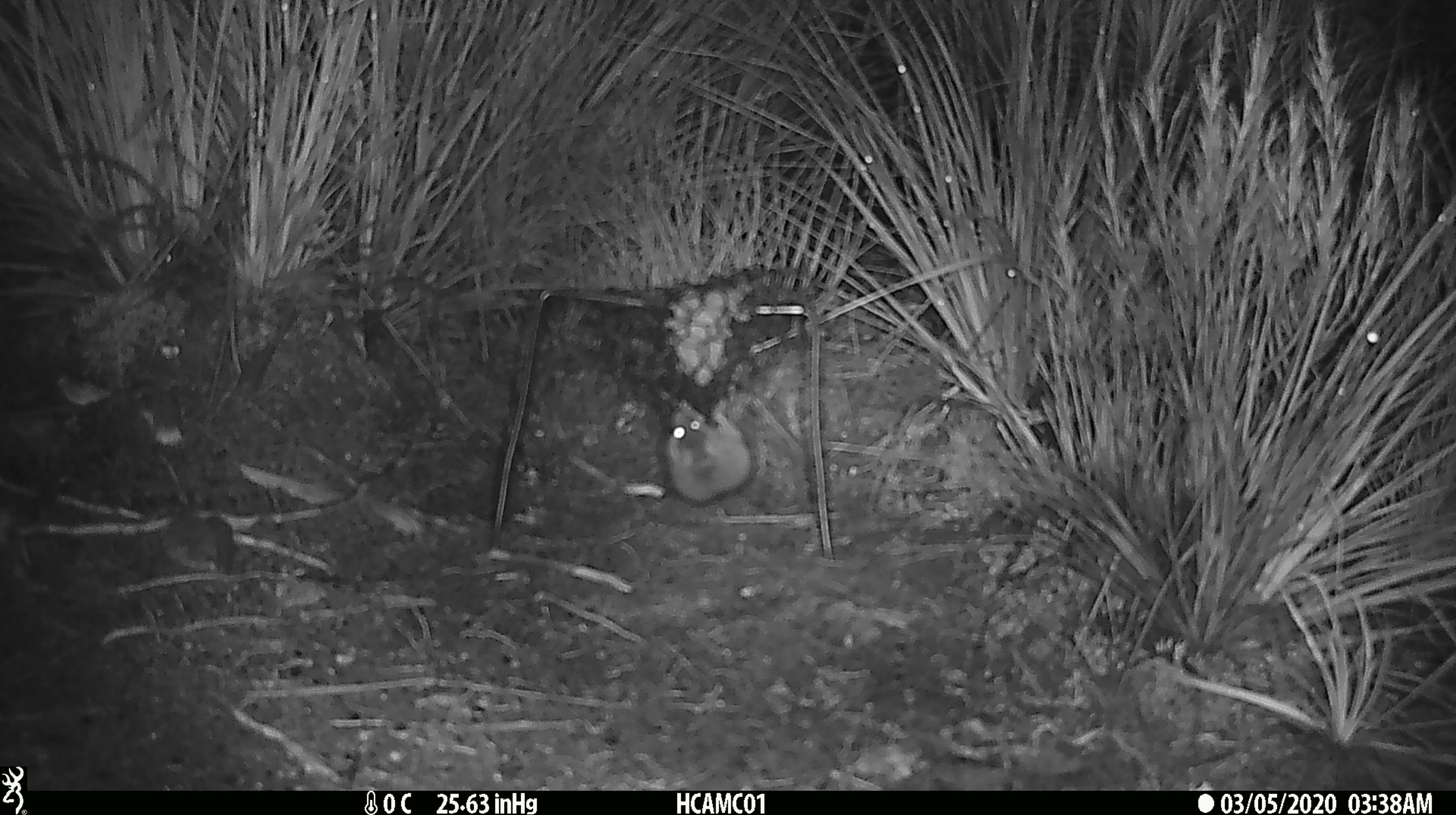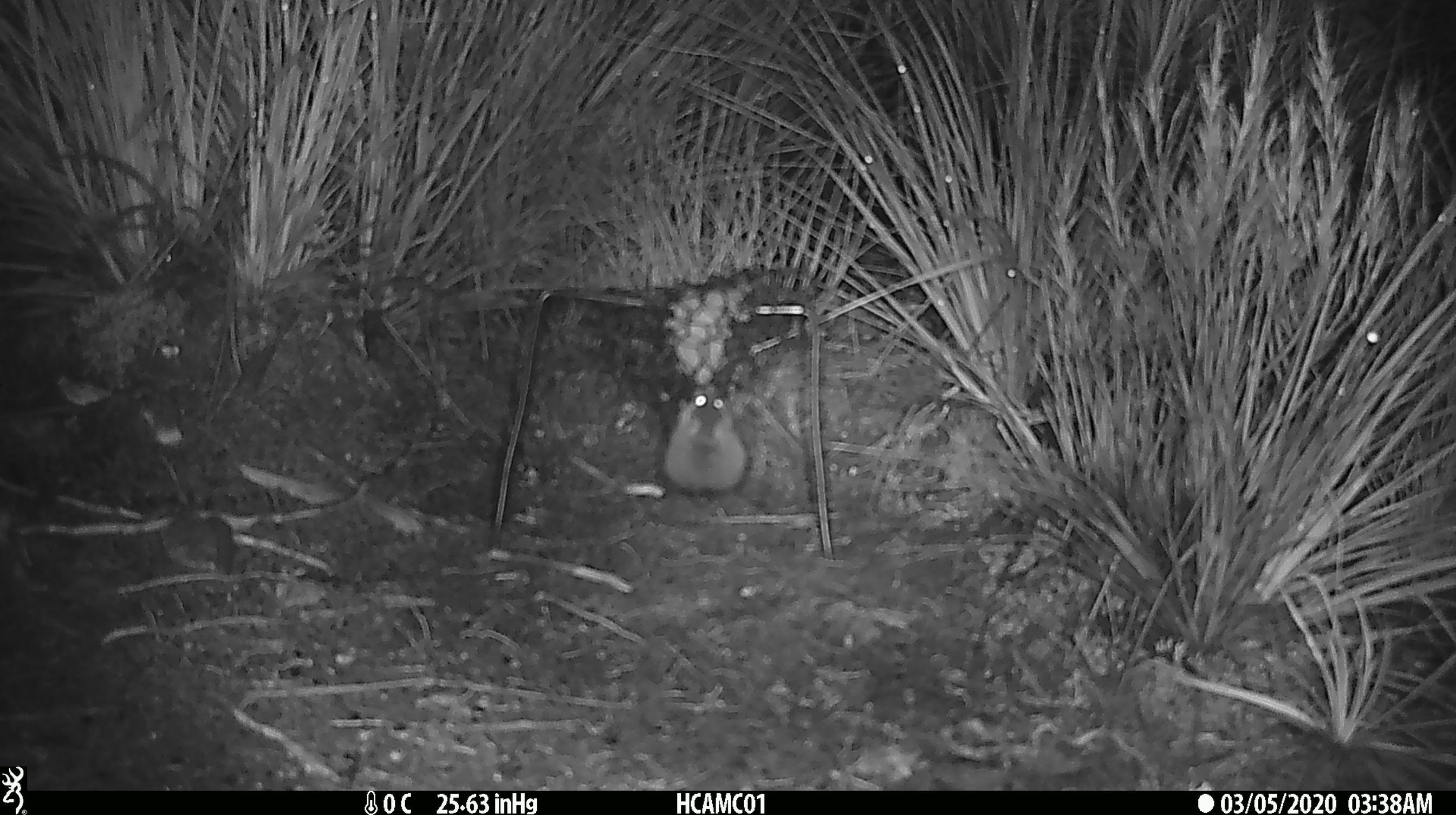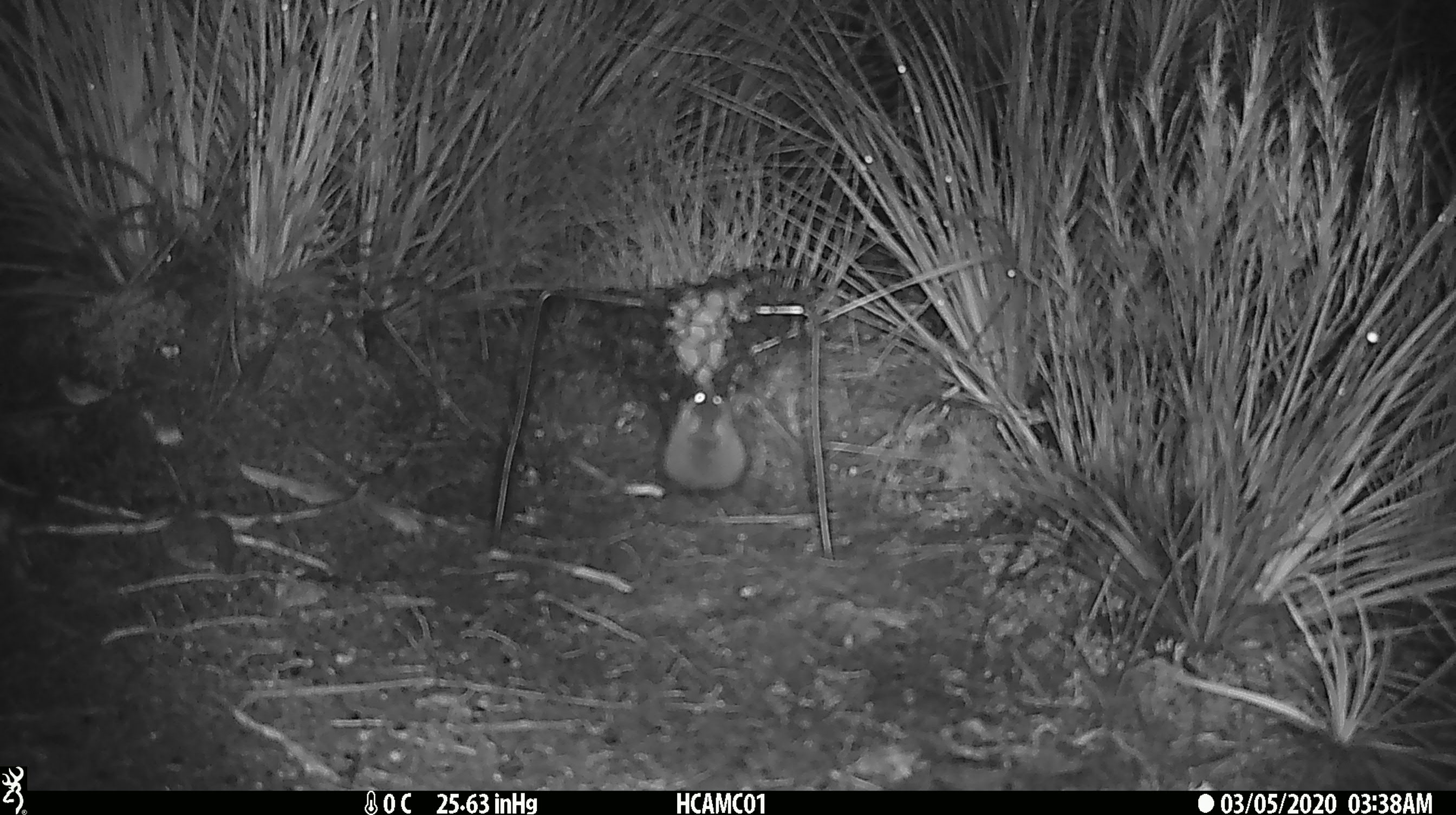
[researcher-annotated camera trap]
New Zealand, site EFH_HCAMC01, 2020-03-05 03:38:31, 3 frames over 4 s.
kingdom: Animalia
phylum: Chordata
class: Mammalia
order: Rodentia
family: Muridae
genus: Mus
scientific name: Mus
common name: mouse